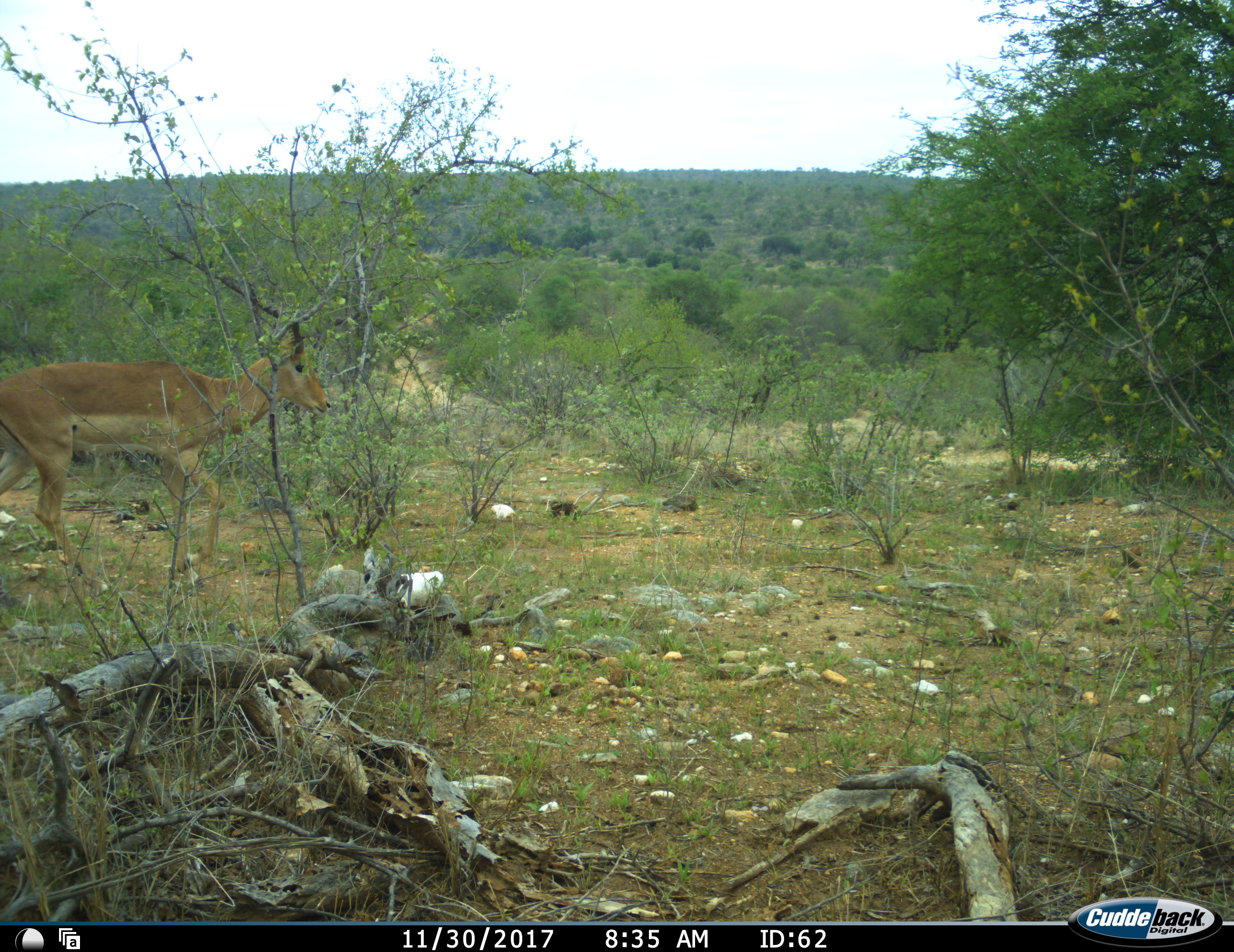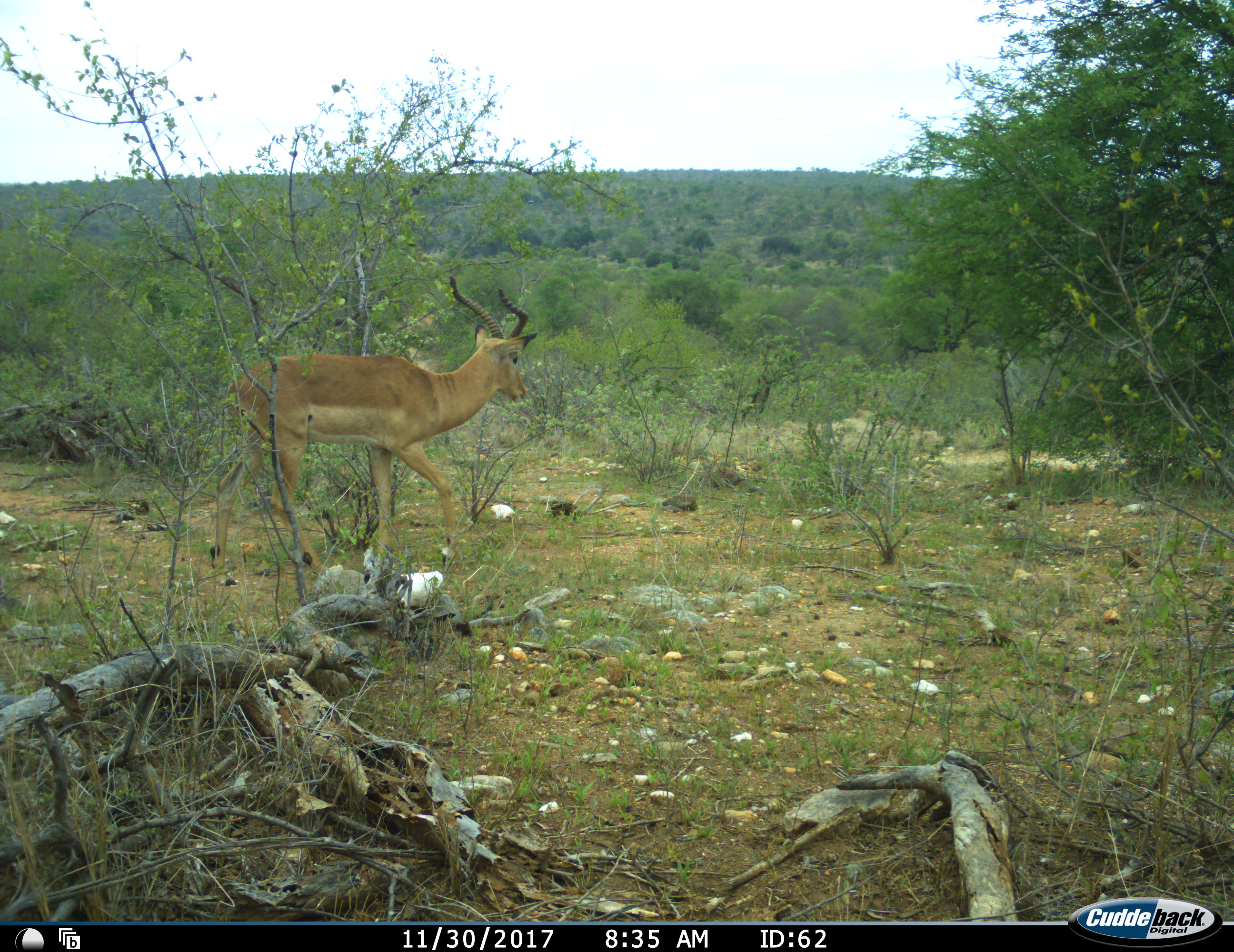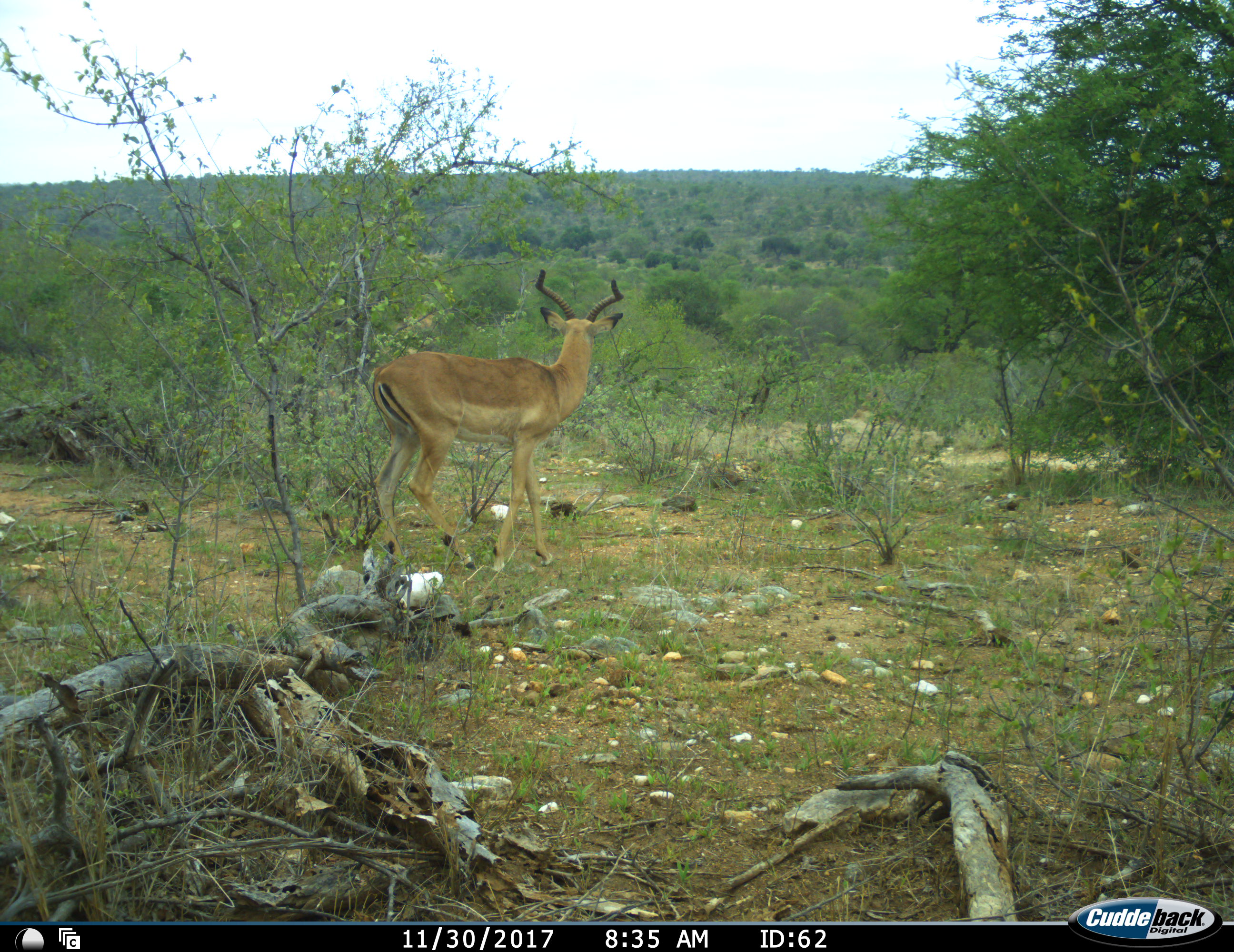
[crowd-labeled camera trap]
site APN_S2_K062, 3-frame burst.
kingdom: Animalia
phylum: Chordata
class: Mammalia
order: Artiodactyla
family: Bovidae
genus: Aepyceros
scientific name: Aepyceros melampus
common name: impala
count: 1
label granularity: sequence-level